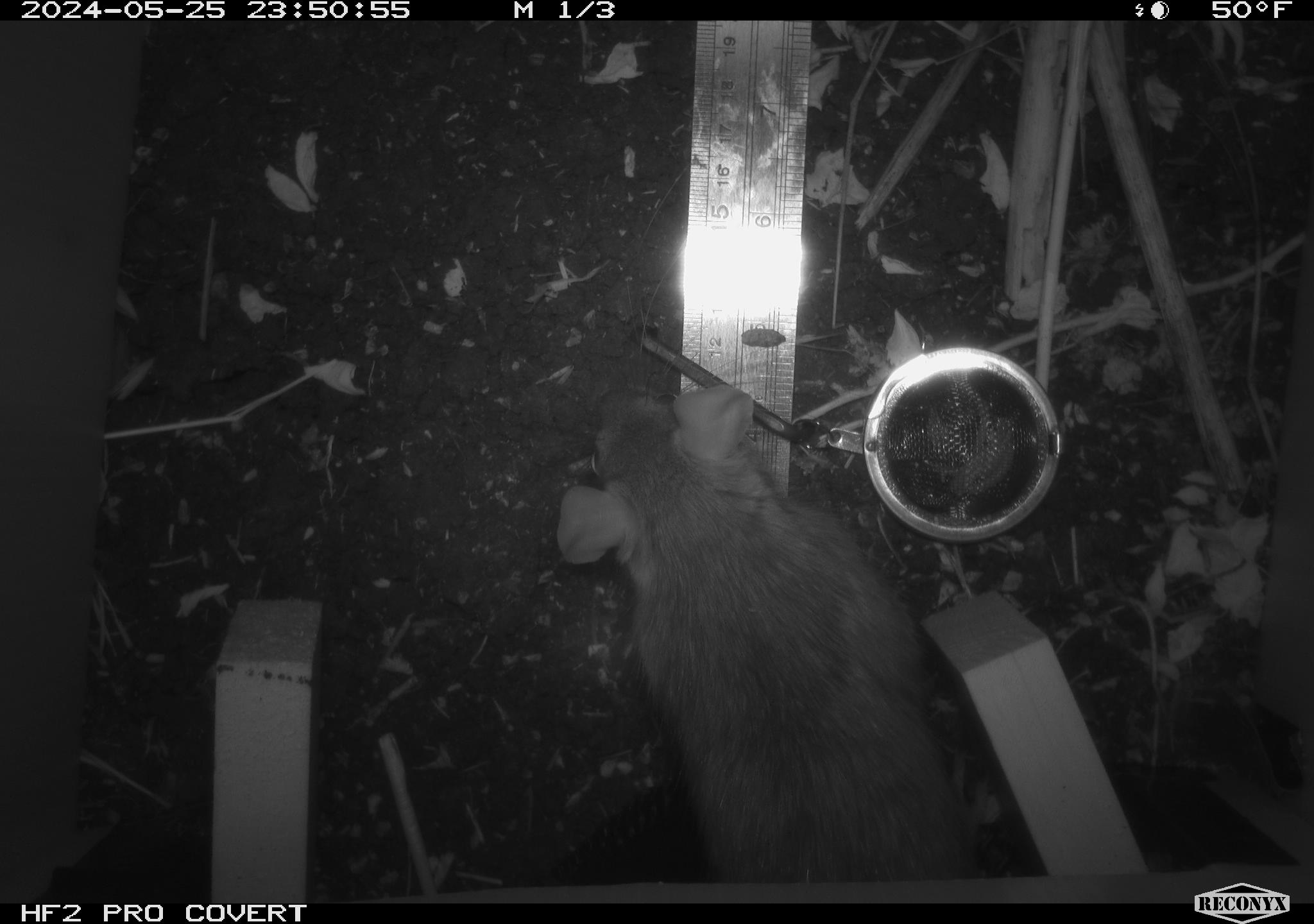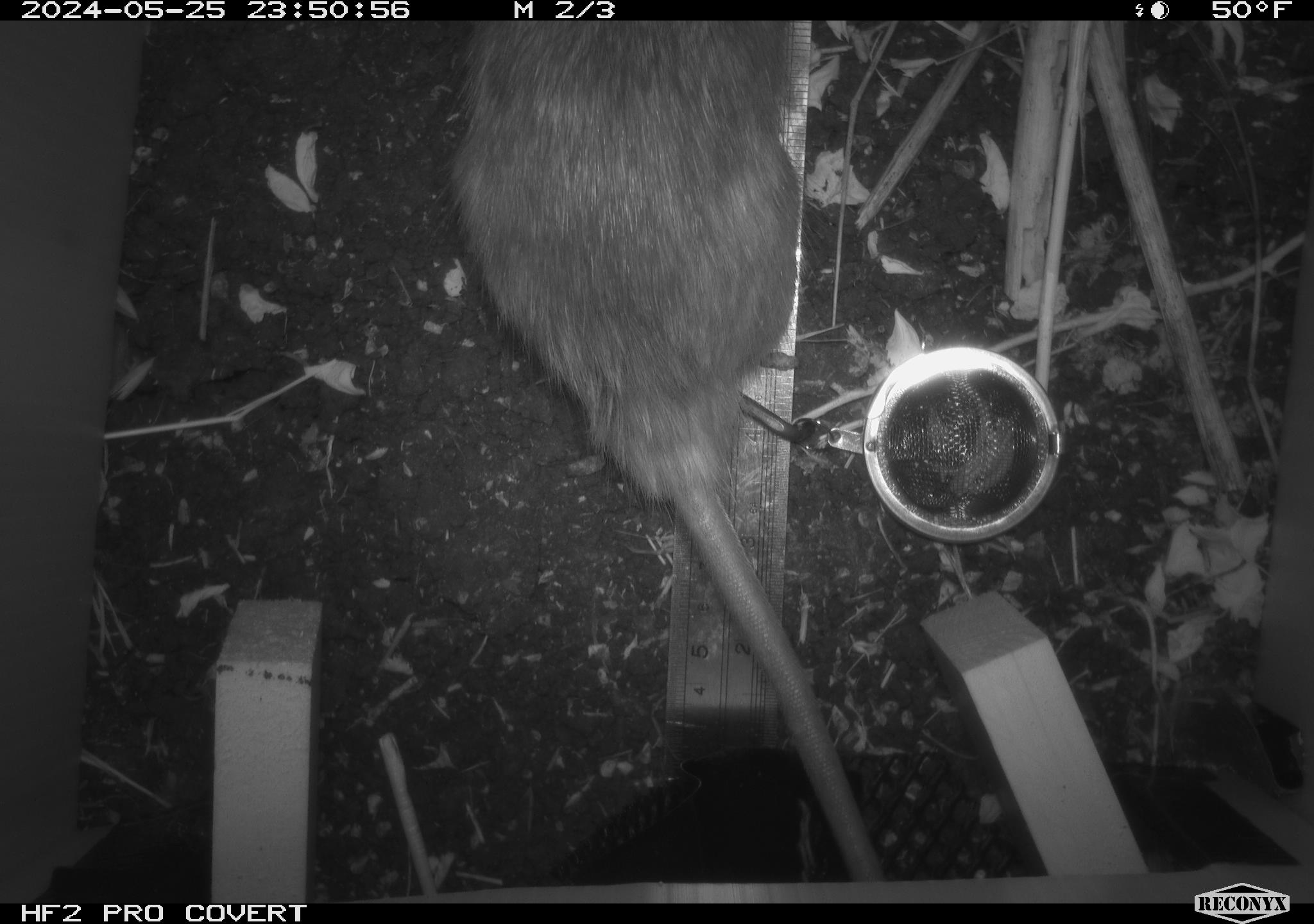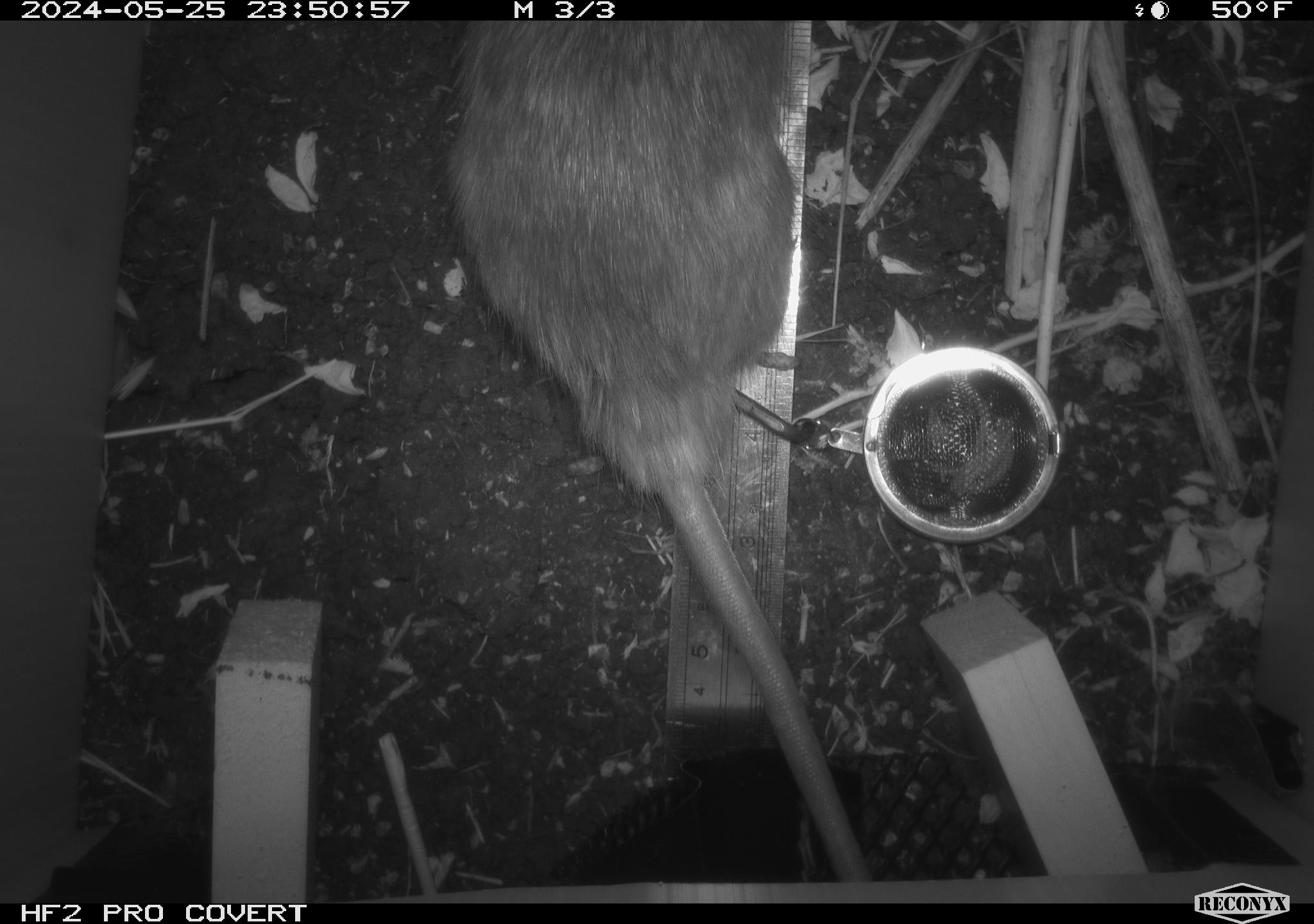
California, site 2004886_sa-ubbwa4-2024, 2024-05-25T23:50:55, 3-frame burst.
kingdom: Animalia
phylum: Chordata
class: Mammalia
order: Rodentia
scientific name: Rodentia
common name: woodrat or rat or mouse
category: woodrat or rat or mouse species